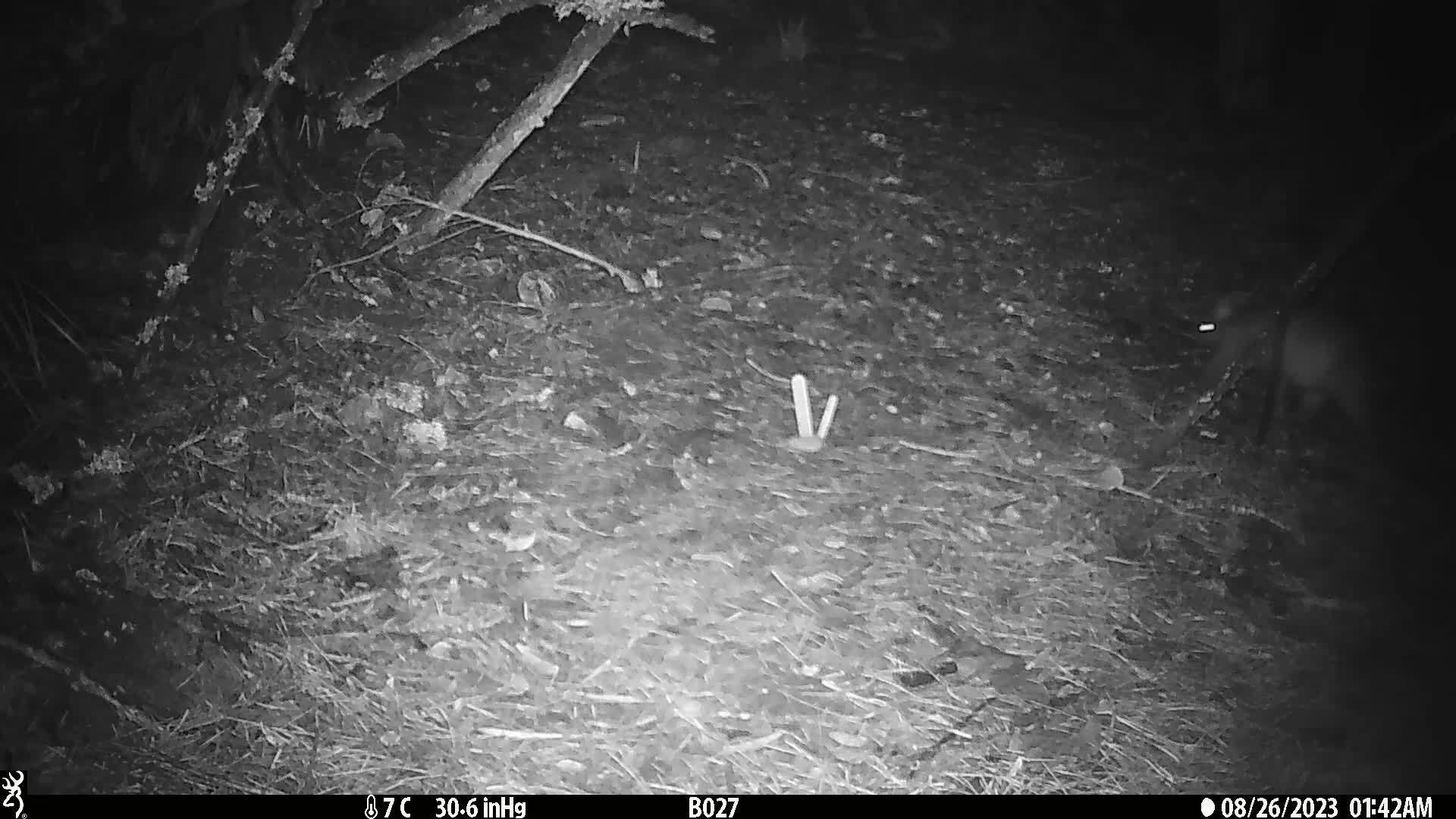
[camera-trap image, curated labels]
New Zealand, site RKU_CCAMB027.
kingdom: Animalia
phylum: Chordata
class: Mammalia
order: Diprotodontia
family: Phalangeridae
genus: Trichosurus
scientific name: Trichosurus vulpecula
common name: common brushtail possum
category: possum